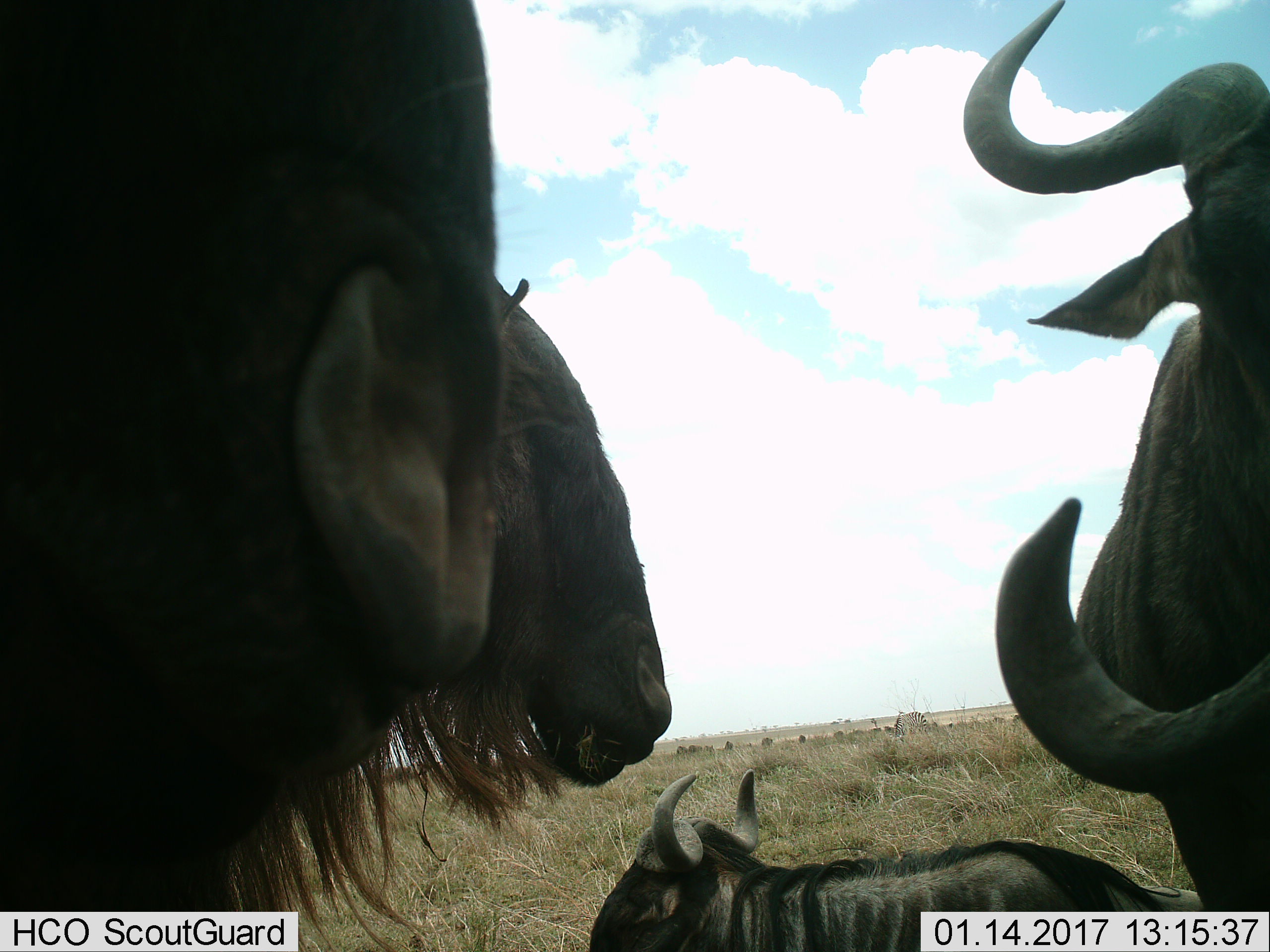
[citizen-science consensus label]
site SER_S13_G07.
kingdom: Animalia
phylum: Chordata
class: Mammalia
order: Artiodactyla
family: Bovidae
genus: Connochaetes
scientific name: Connochaetes taurinus taurinus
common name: blue wildebeest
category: wildebeestblue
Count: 4.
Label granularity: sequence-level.